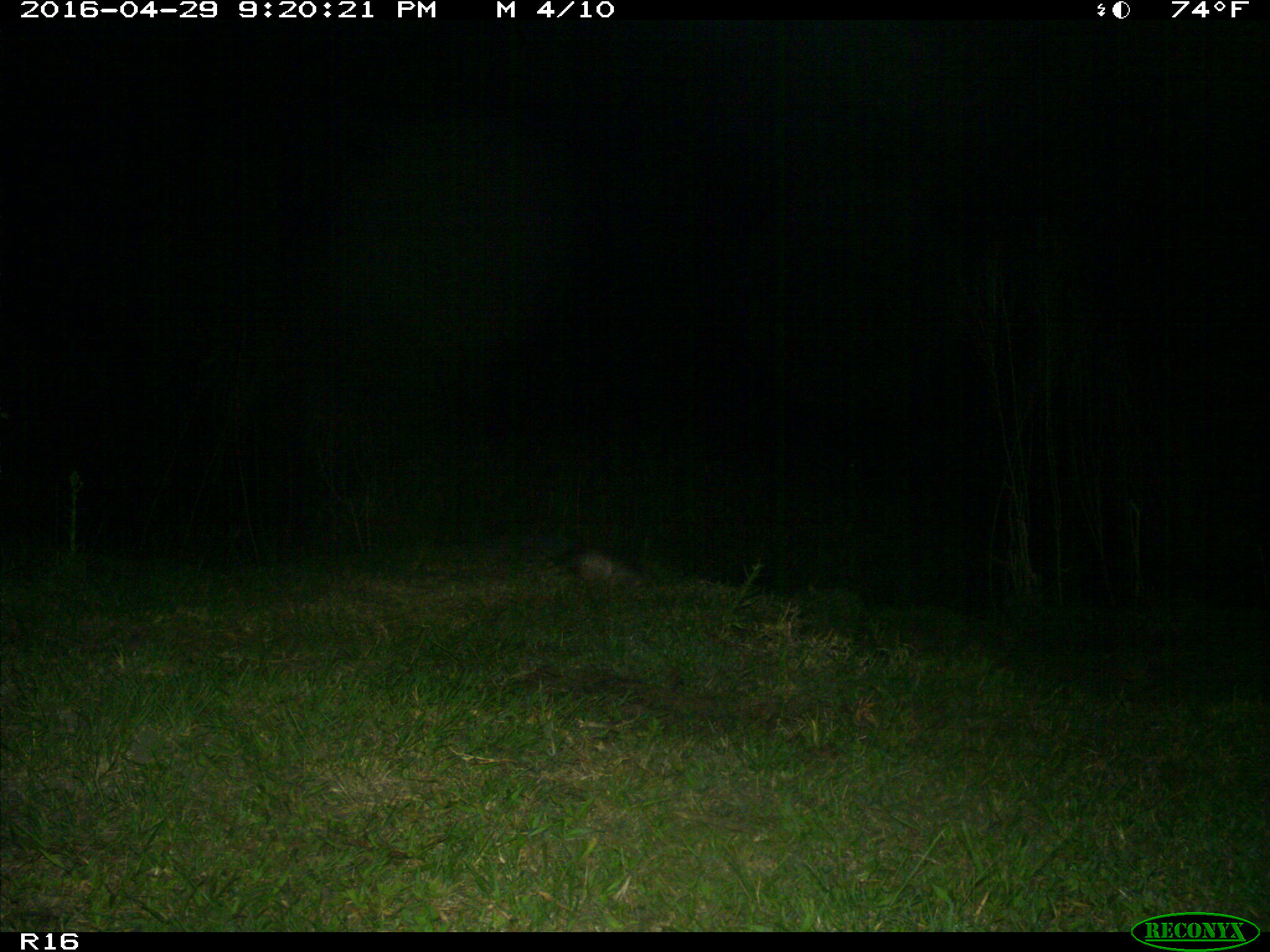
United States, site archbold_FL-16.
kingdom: Animalia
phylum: Chordata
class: Mammalia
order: Cingulata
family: Dasypodidae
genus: Dasypus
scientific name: Dasypus novemcinctus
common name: nine-banded armadillo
Dasypus novemcinctus (nine-banded armadillo).